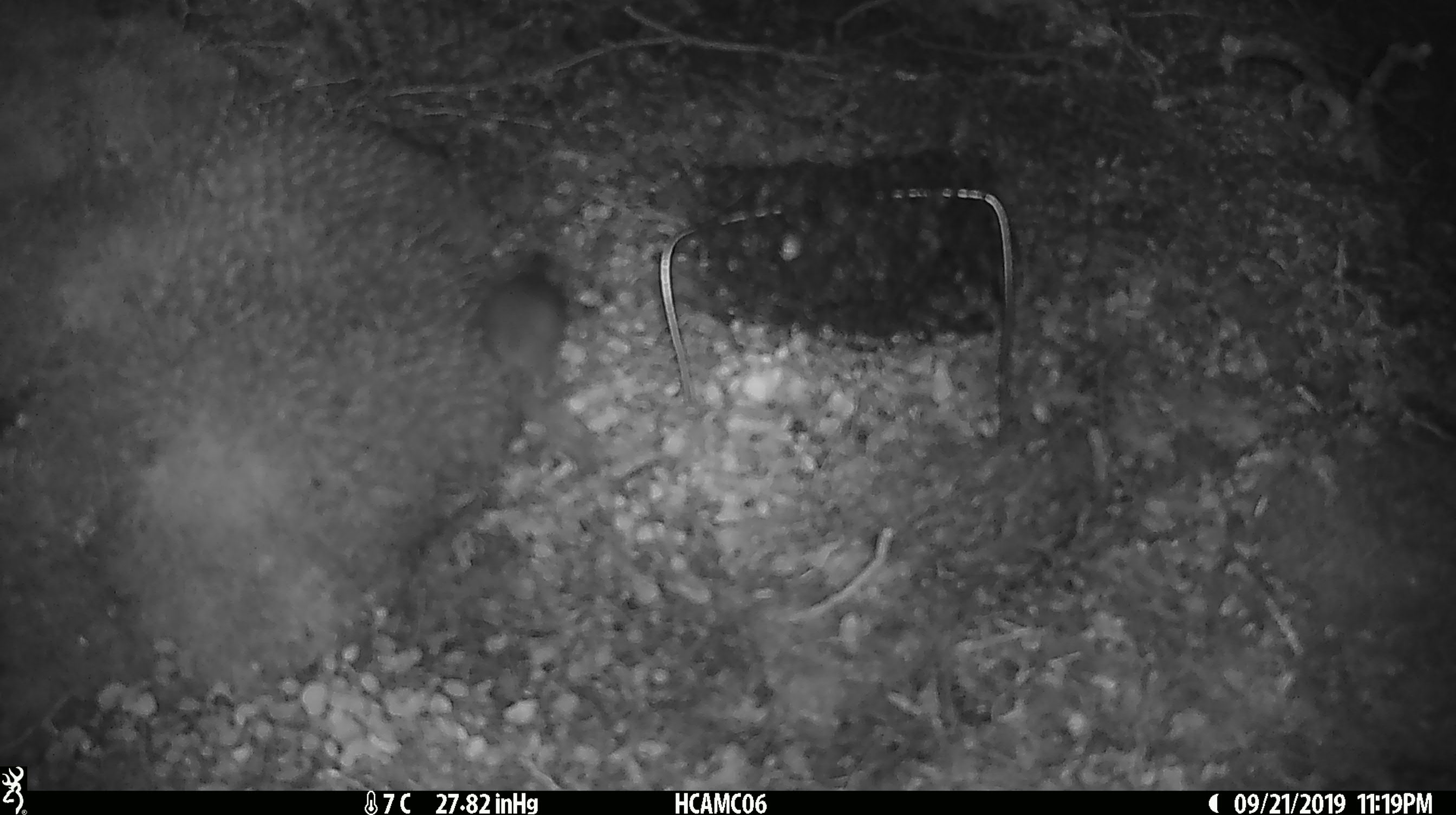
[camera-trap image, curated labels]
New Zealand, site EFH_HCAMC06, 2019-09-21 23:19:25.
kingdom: Animalia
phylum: Chordata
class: Mammalia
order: Rodentia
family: Muridae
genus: Mus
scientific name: Mus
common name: mouse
Mouse (Mus).